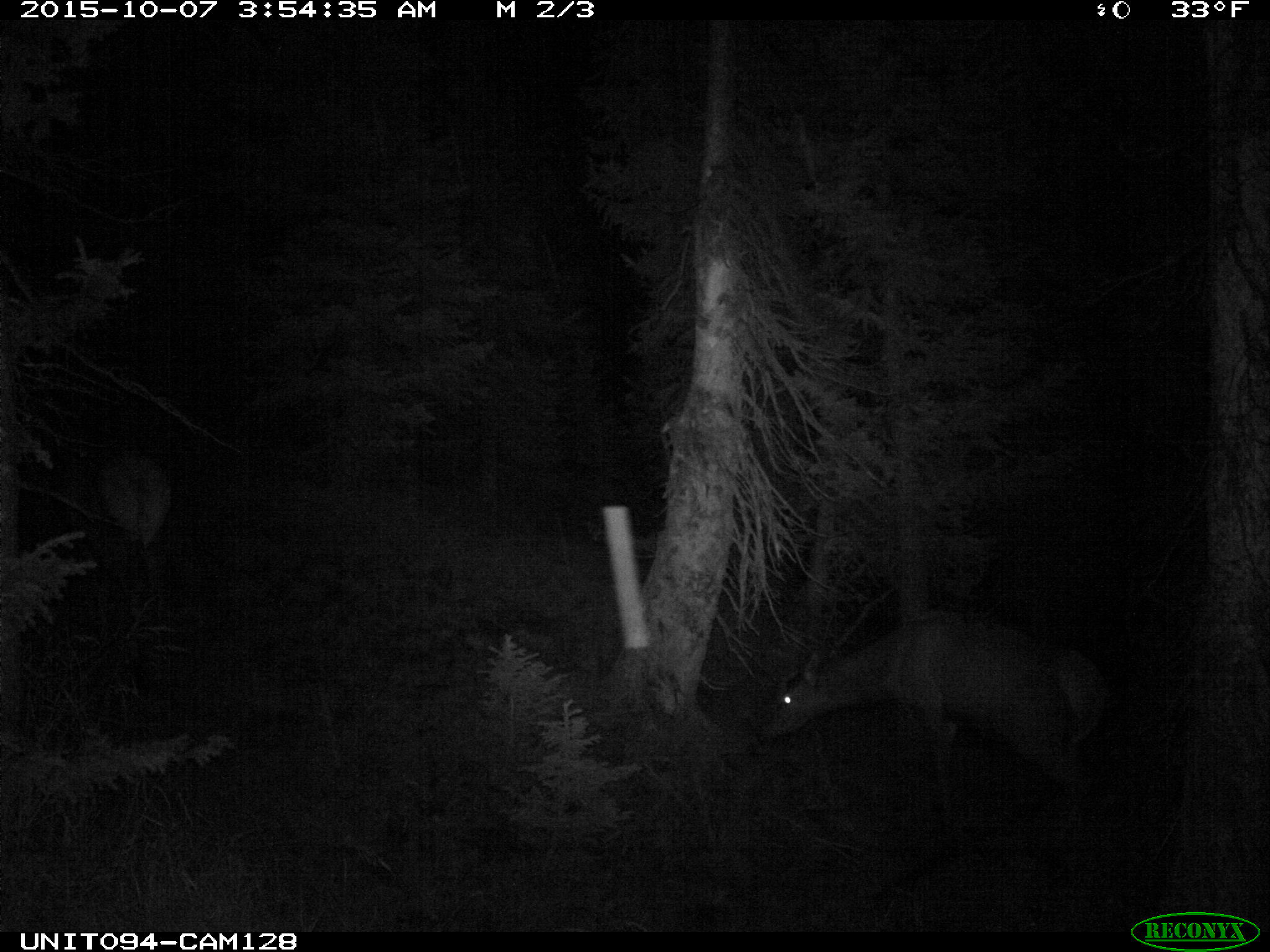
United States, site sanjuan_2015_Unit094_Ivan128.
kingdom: Animalia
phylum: Chordata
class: Mammalia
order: Artiodactyla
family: Cervidae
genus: Cervus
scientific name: Cervus elaphus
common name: red deer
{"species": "Cervus elaphus (red deer)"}